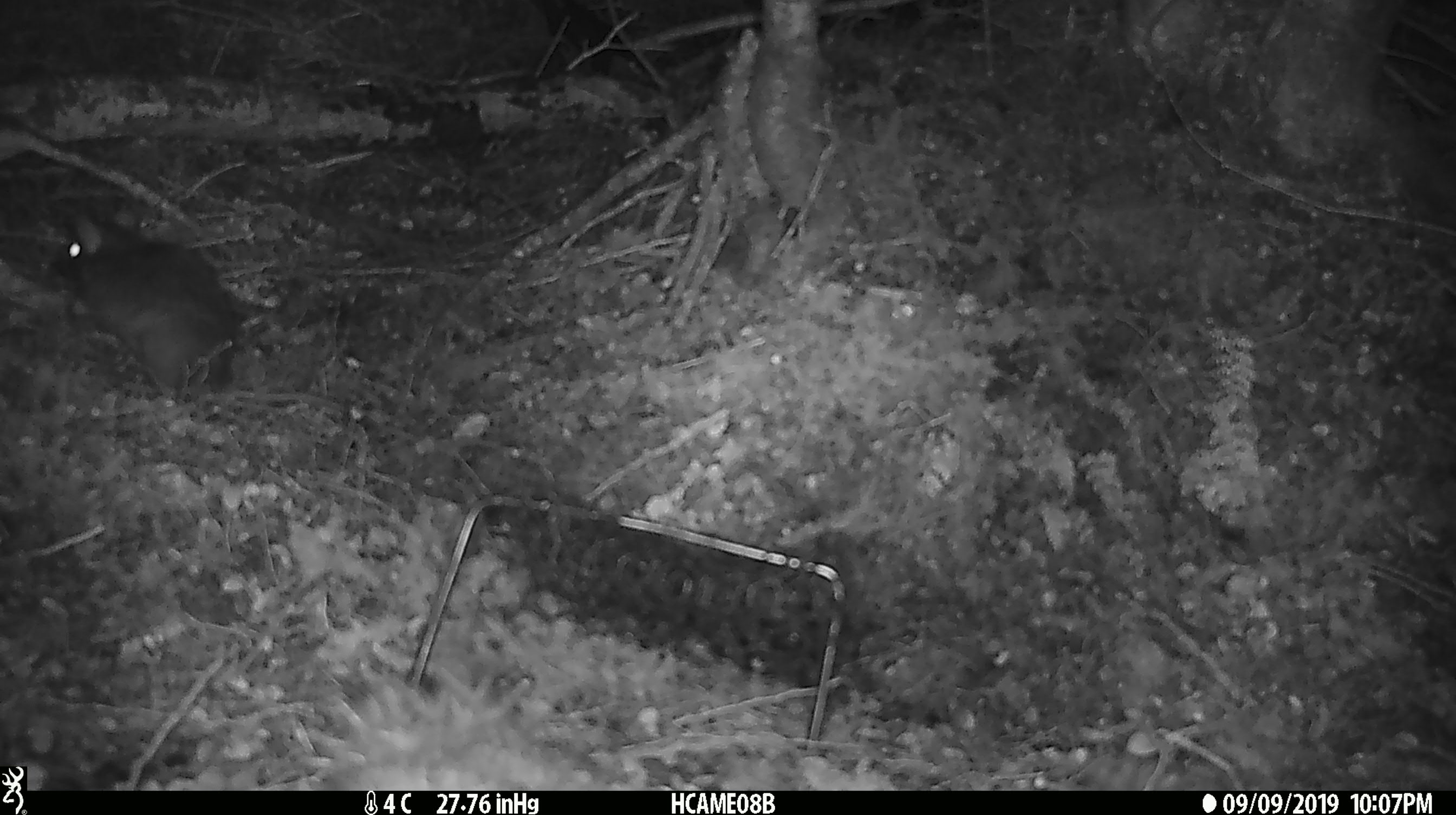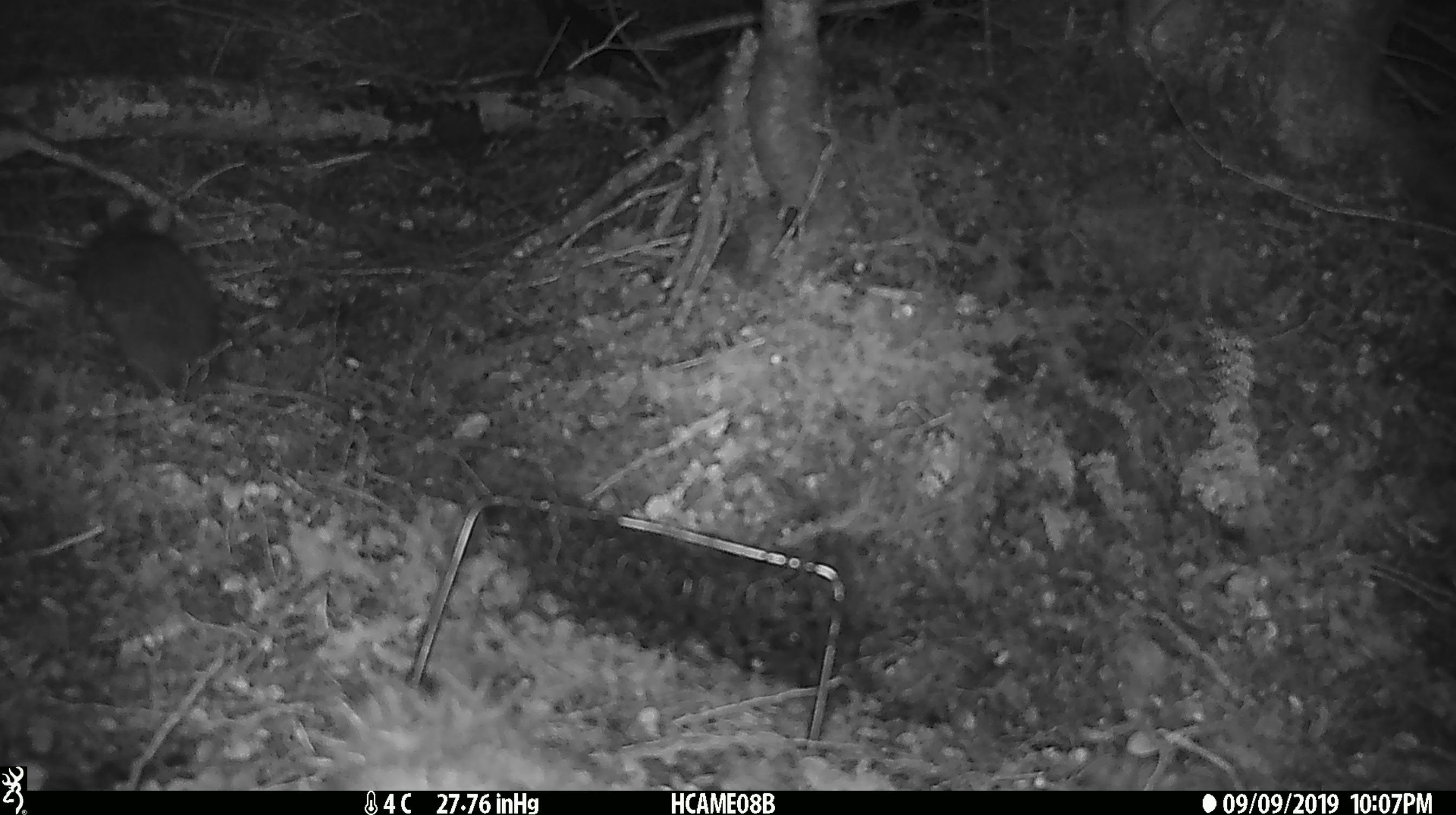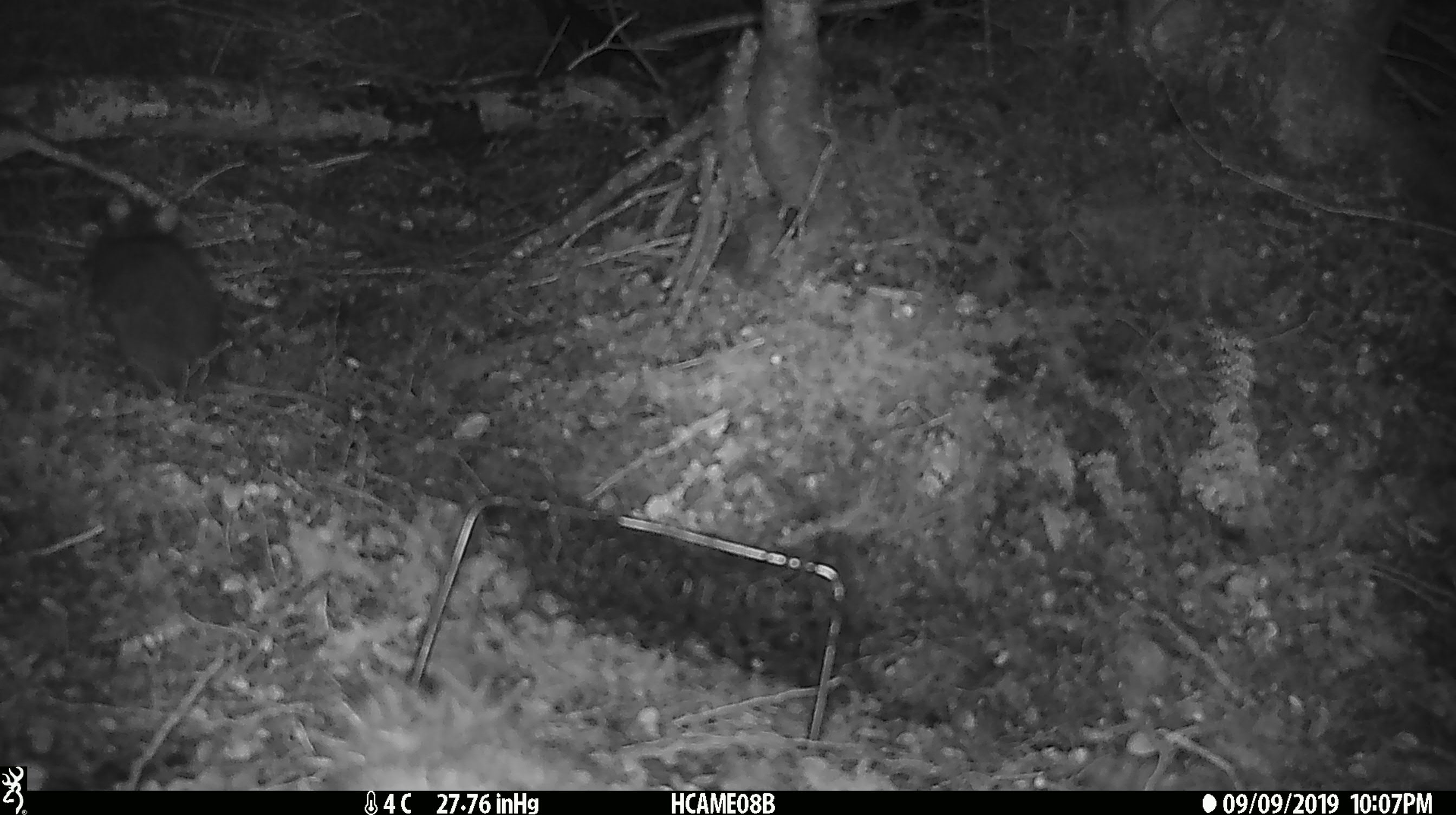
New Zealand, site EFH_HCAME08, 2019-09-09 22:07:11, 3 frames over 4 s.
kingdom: Animalia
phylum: Chordata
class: Mammalia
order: Rodentia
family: Muridae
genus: Rattus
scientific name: Rattus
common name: rat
Rat (Rattus).